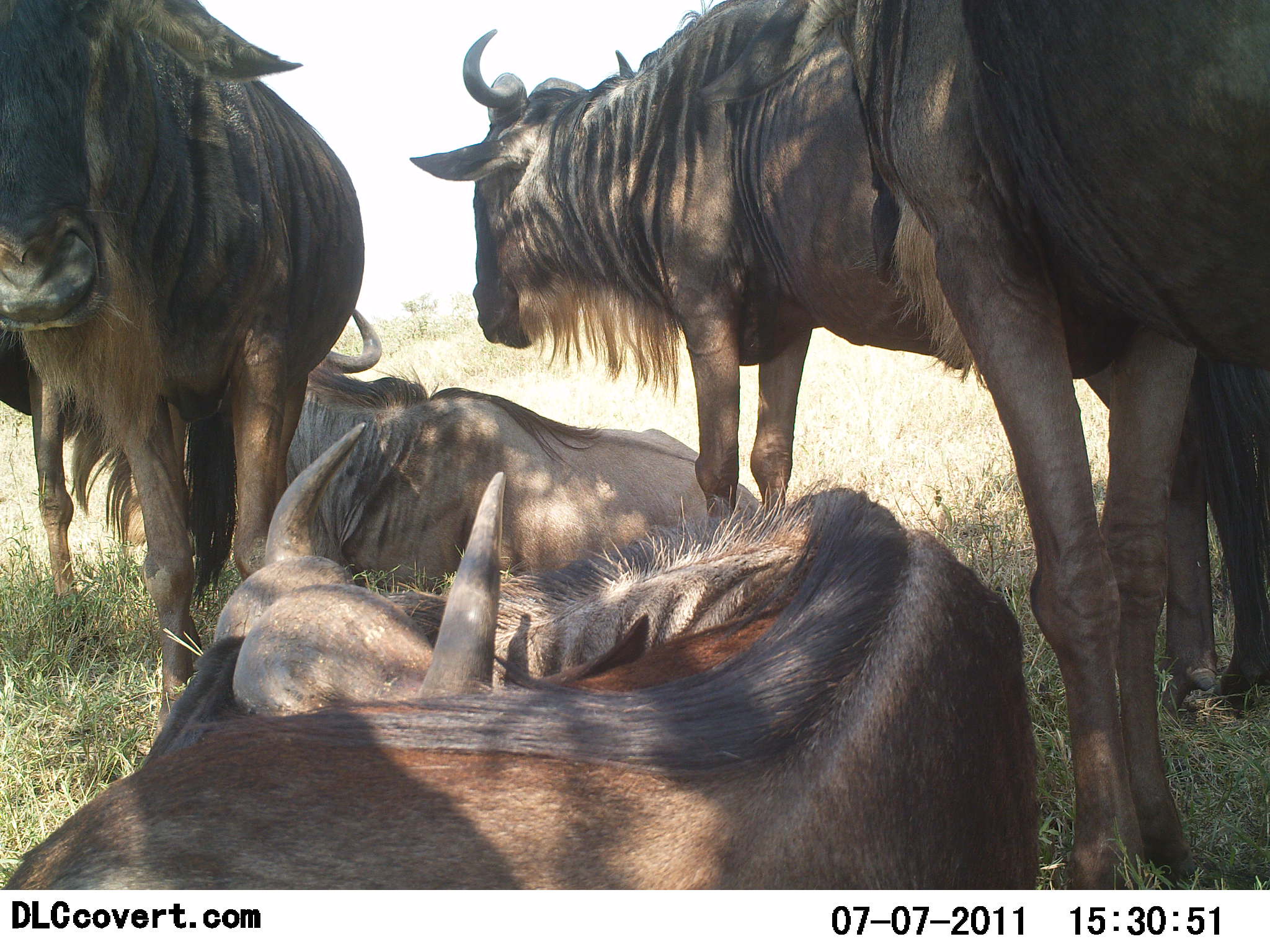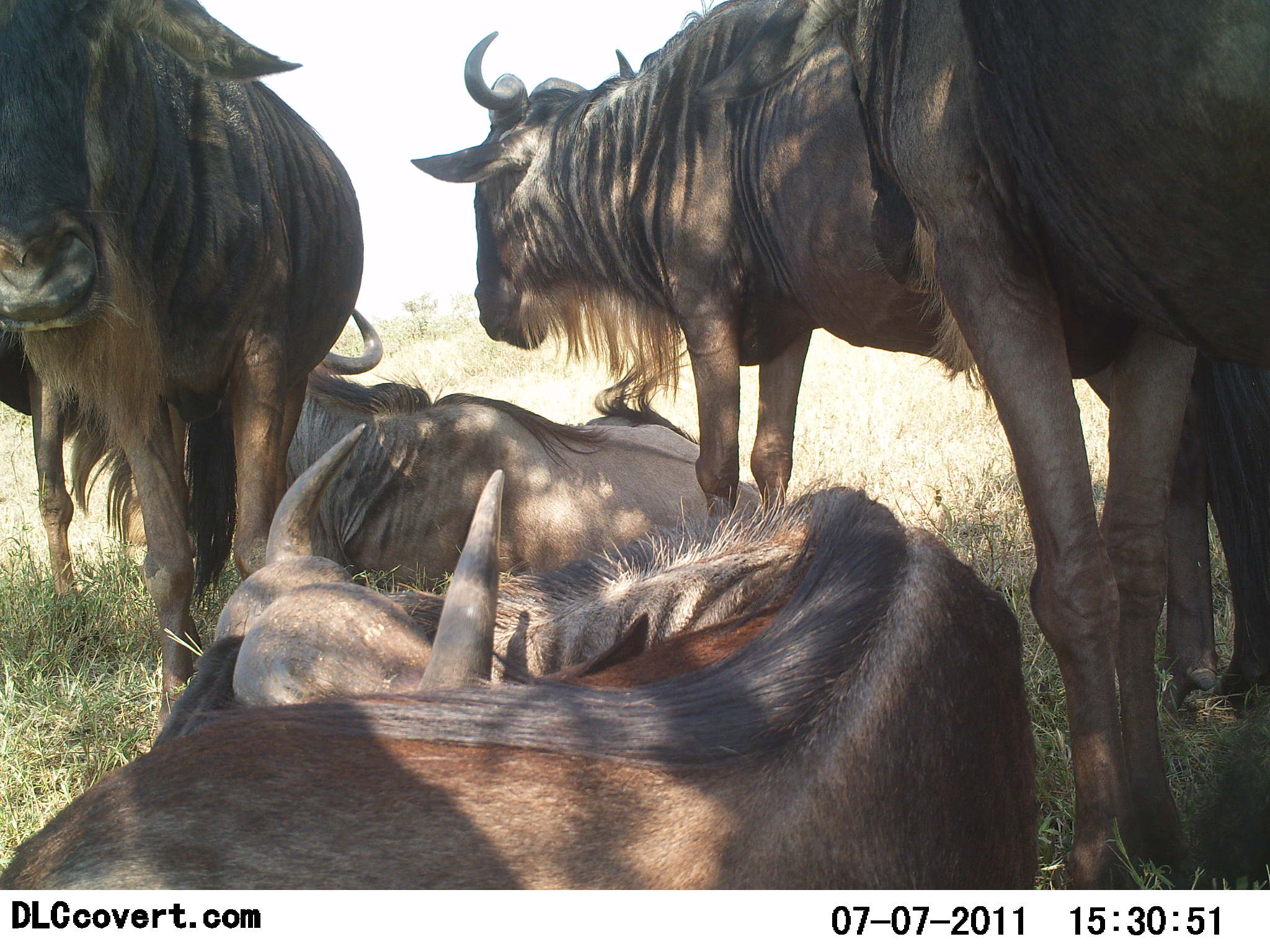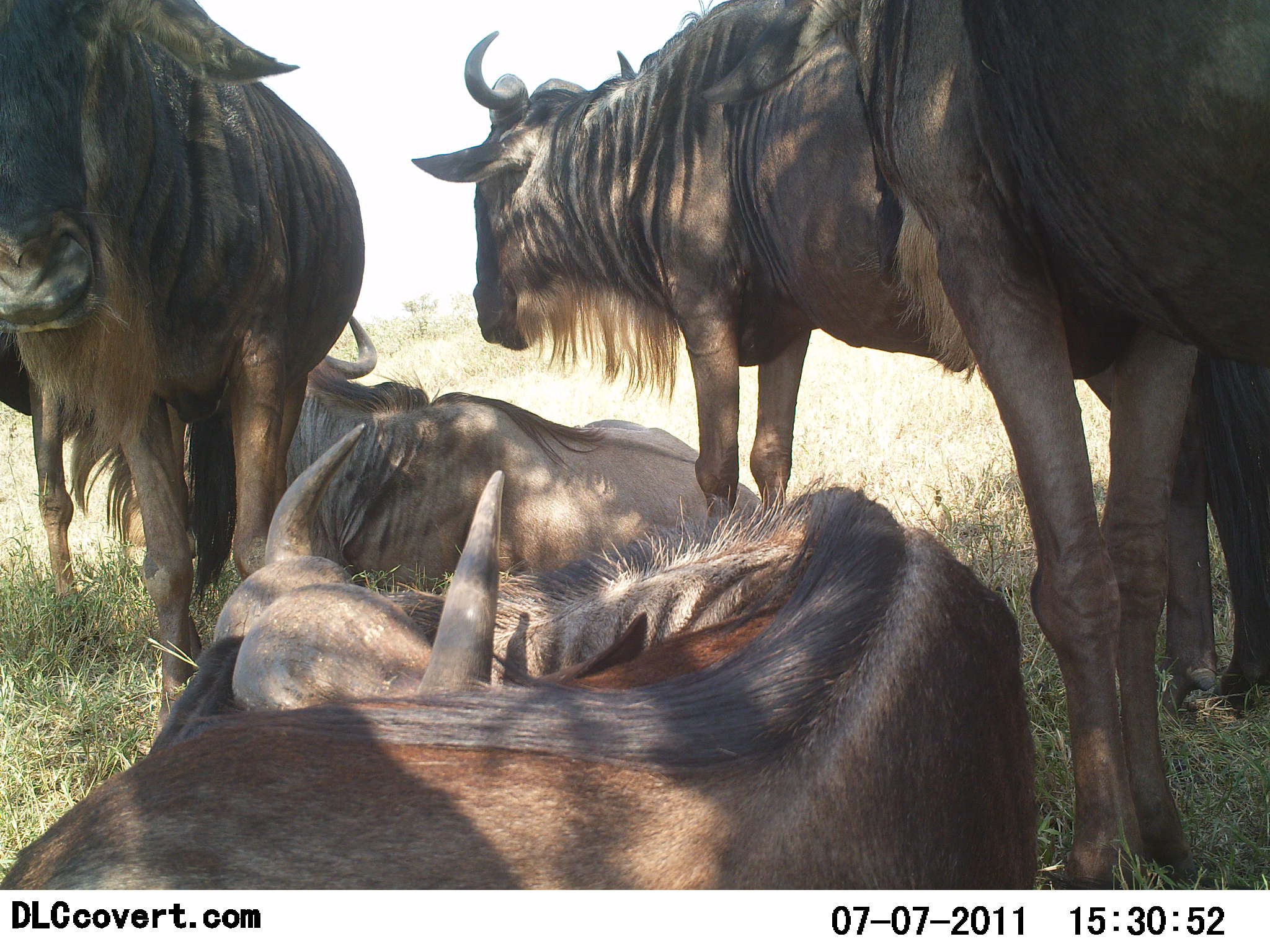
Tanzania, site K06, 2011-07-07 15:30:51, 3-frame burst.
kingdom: Animalia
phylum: Chordata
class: Mammalia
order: Artiodactyla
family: Bovidae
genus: Connochaetes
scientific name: Connochaetes taurinus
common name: blue wildebeest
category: wildebeest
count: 5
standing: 86%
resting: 100%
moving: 7%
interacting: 0%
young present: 0%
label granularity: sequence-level